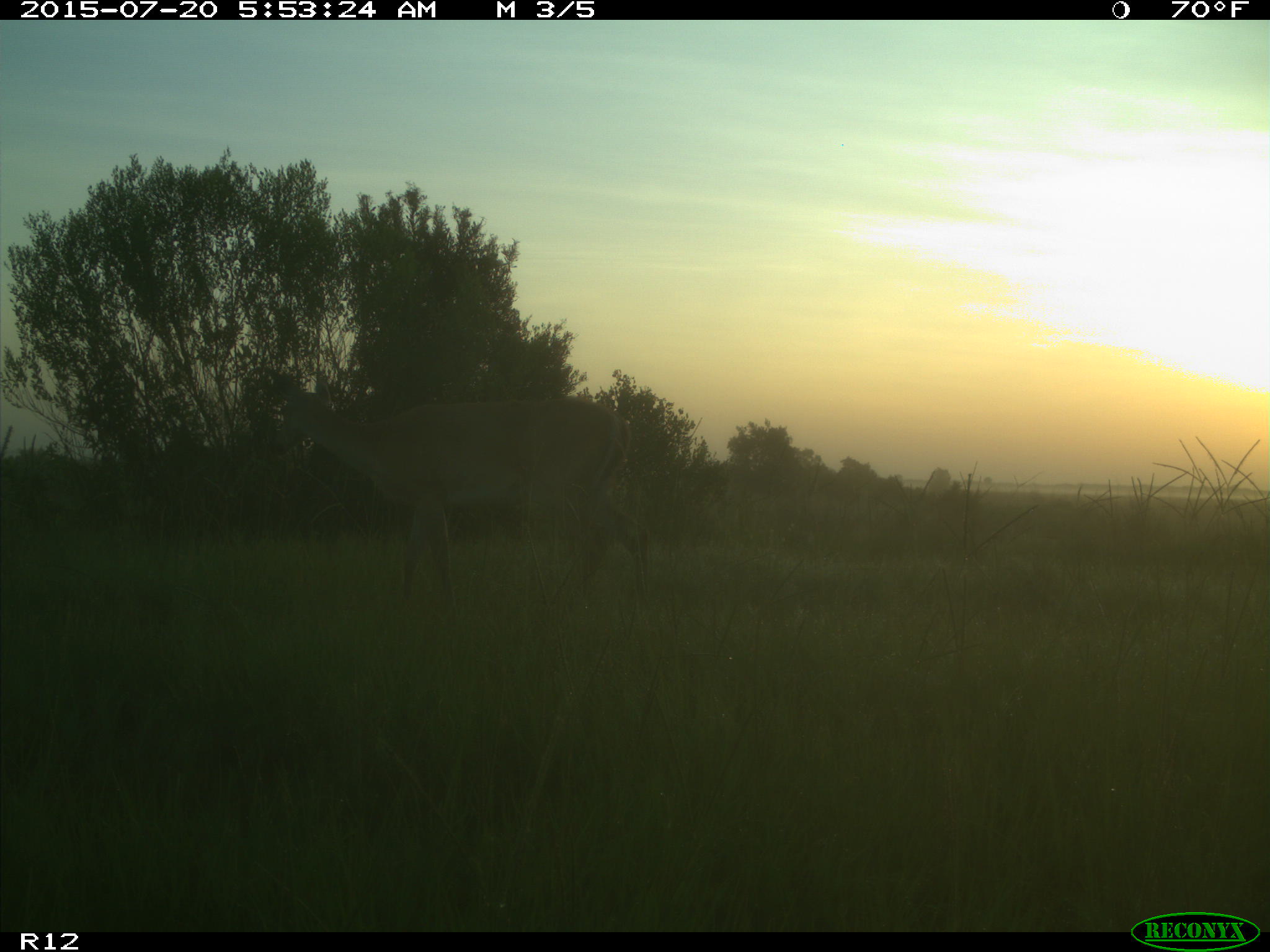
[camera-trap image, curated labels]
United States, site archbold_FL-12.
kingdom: Animalia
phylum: Chordata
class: Mammalia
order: Artiodactyla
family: Cervidae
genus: Odocoileus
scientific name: Odocoileus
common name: deer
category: unidentified deer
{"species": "unidentified deer (deer) (Odocoileus)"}